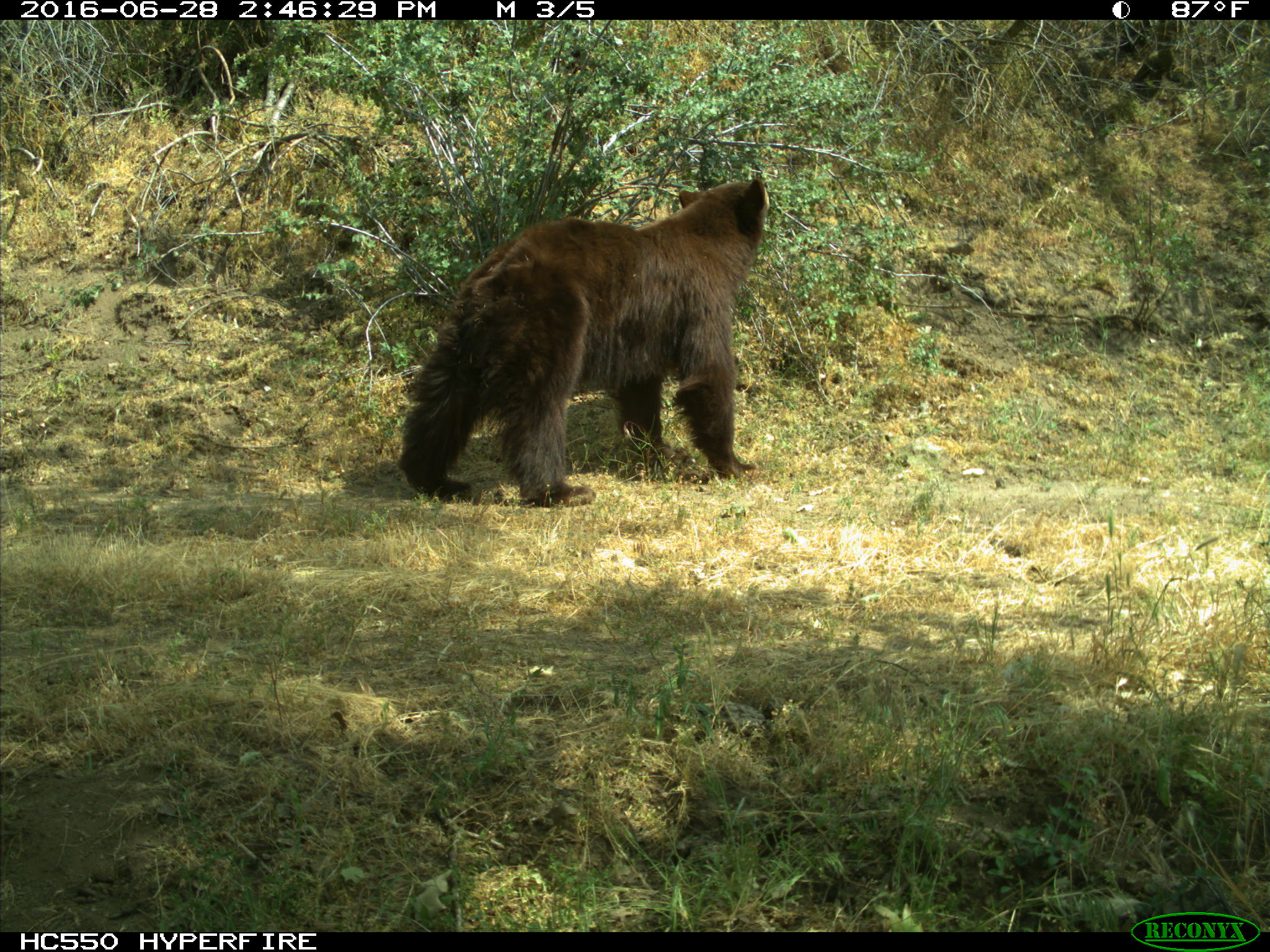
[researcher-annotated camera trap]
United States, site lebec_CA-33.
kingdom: Animalia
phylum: Chordata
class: Mammalia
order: Carnivora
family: Ursidae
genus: Ursus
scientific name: Ursus americanus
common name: american black bear